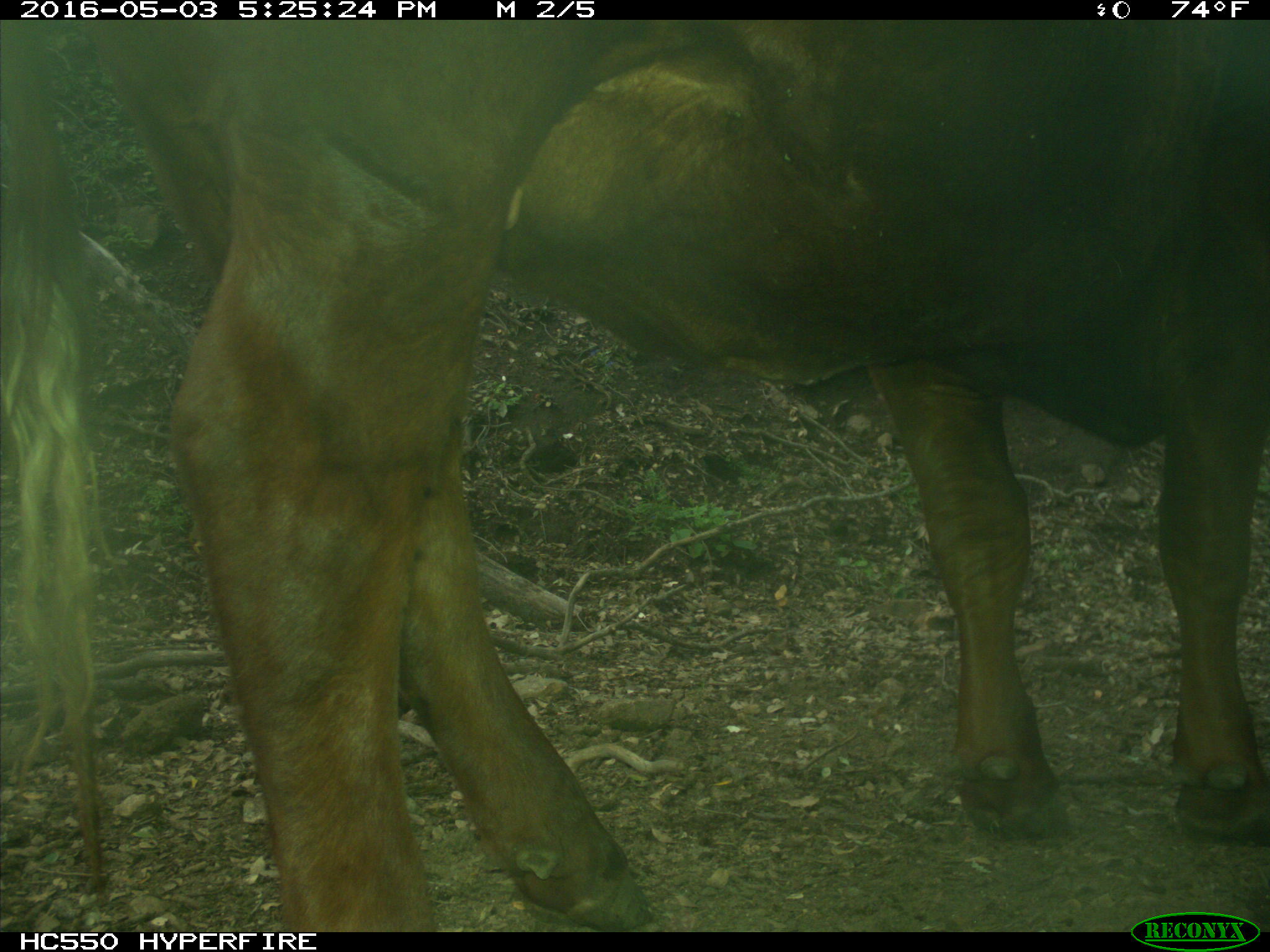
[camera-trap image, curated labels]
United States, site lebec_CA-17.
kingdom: Animalia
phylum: Chordata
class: Mammalia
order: Artiodactyla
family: Bovidae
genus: Bos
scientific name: Bos taurus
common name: domestic cow